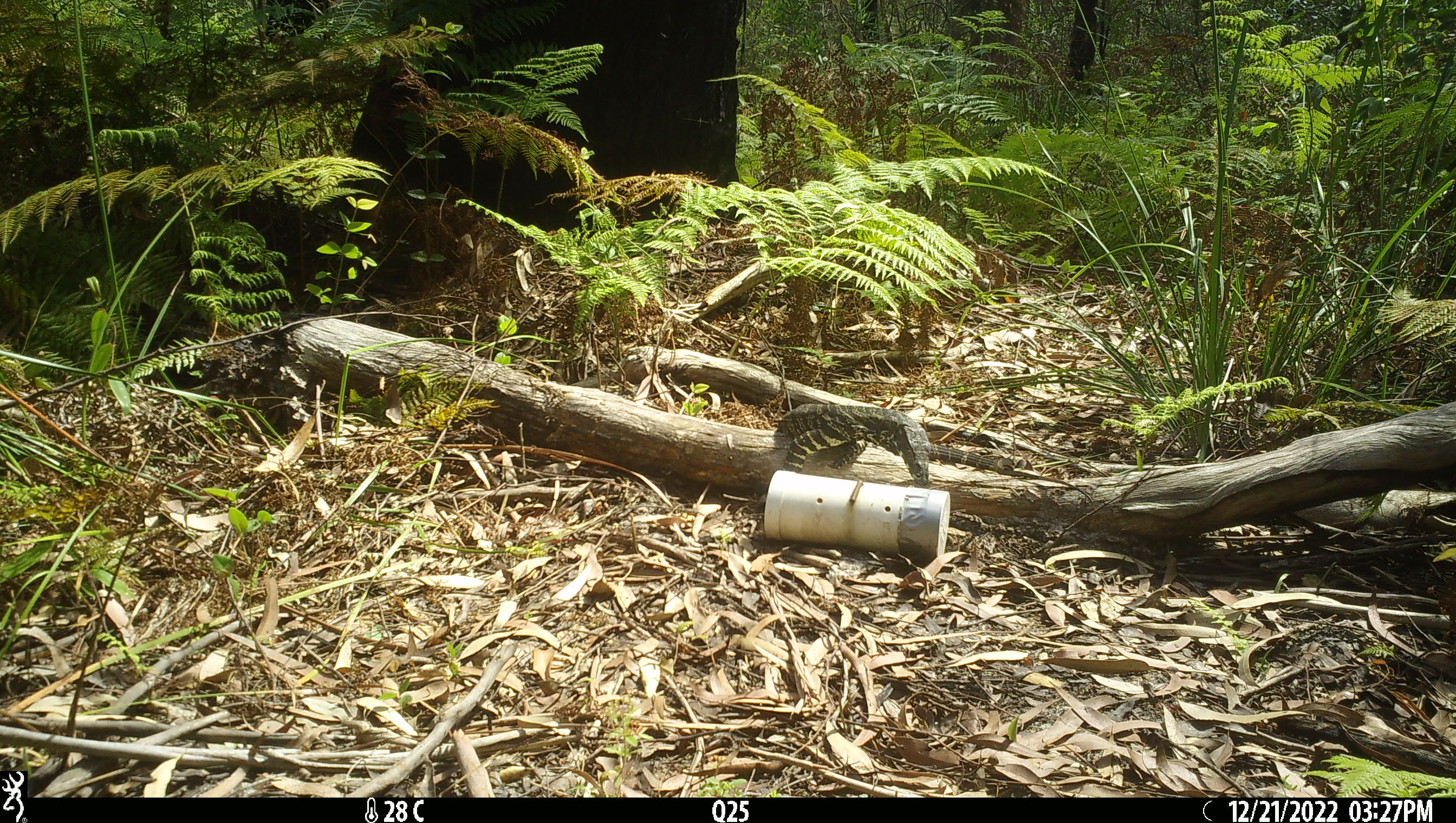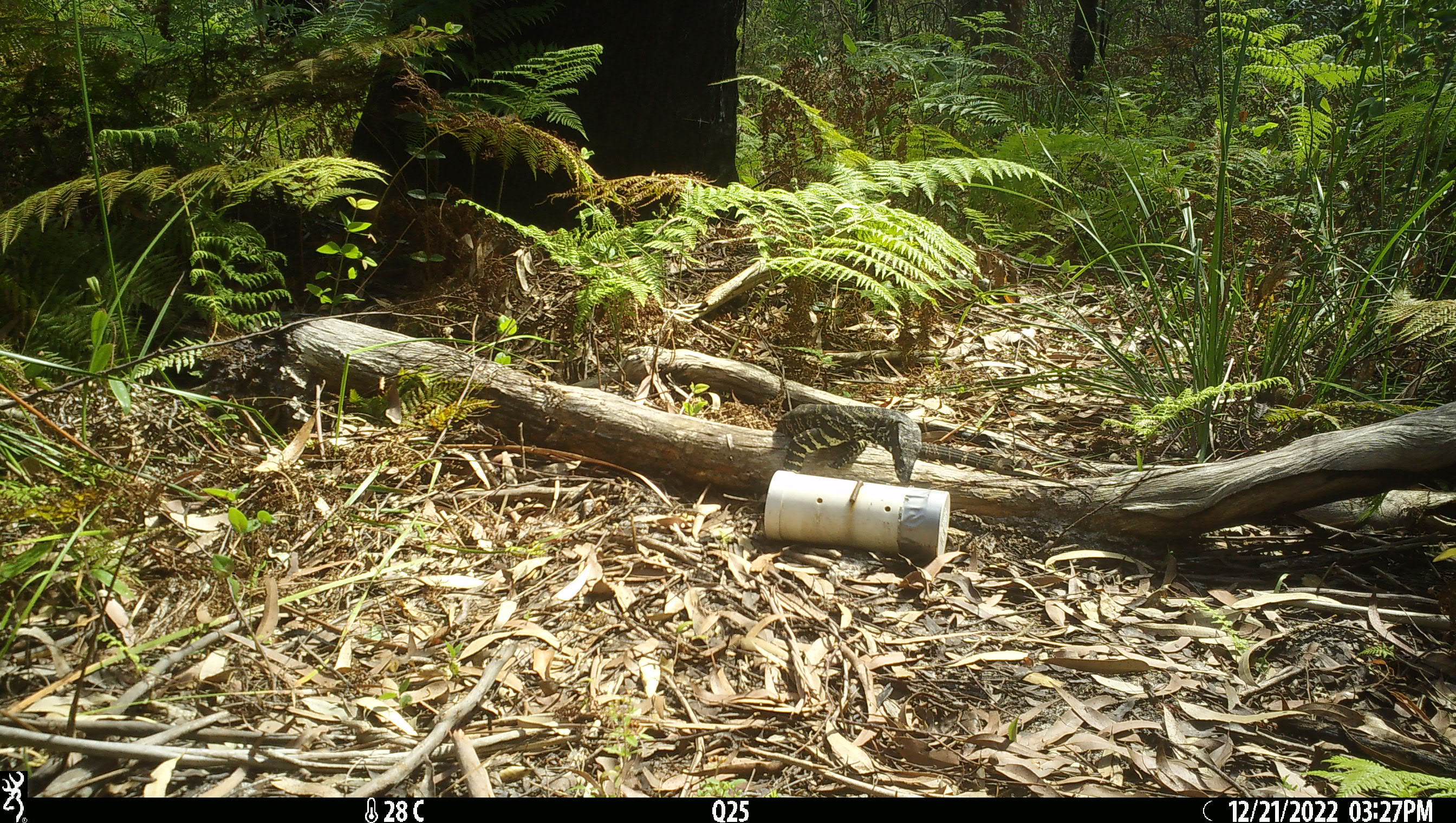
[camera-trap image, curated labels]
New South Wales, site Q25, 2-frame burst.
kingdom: Animalia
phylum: Chordata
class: Reptilia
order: Squamata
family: Varanidae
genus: Varanus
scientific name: Varanus varius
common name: lace monitor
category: goanna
Goanna (lace monitor) (Varanus varius).